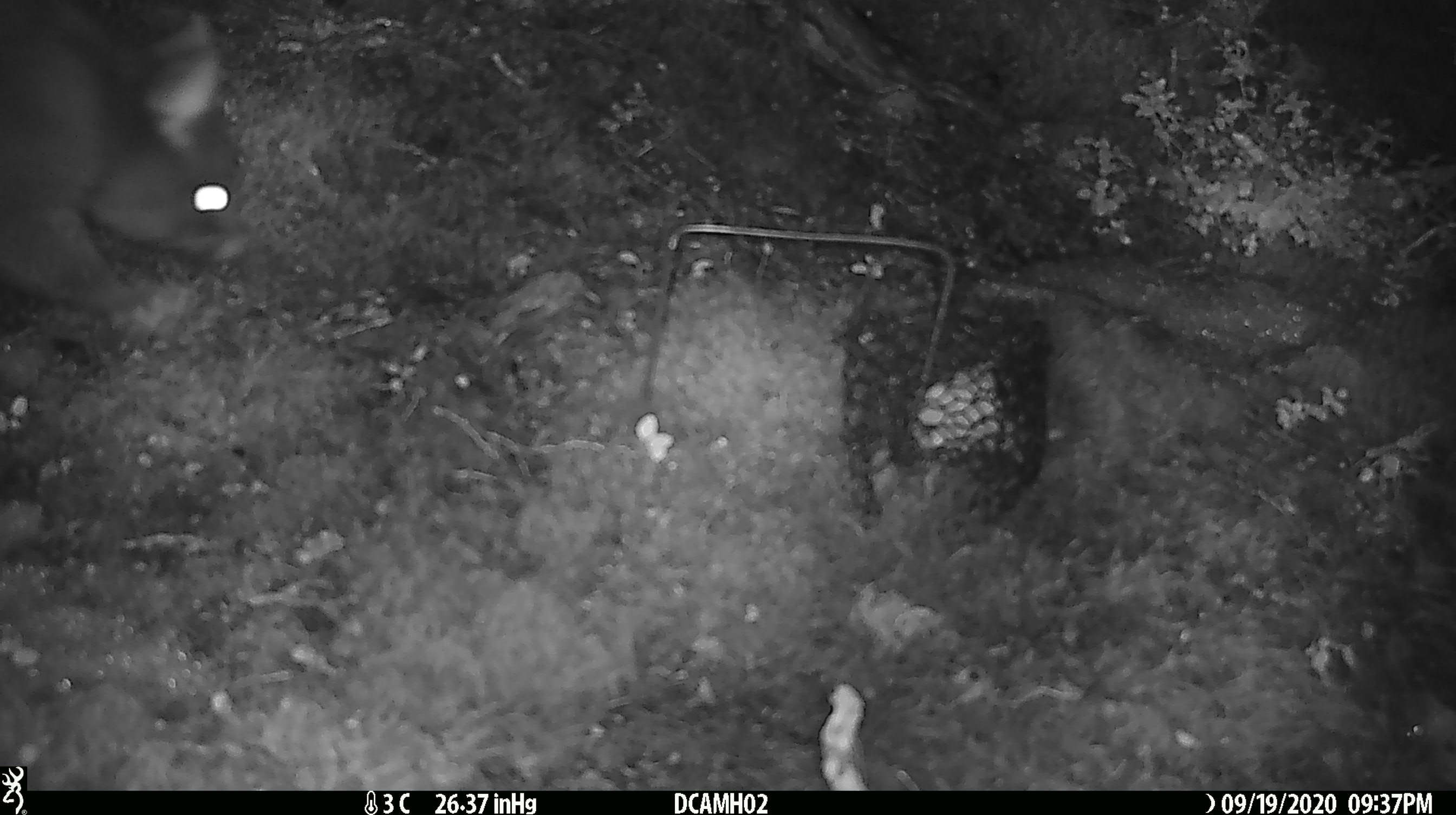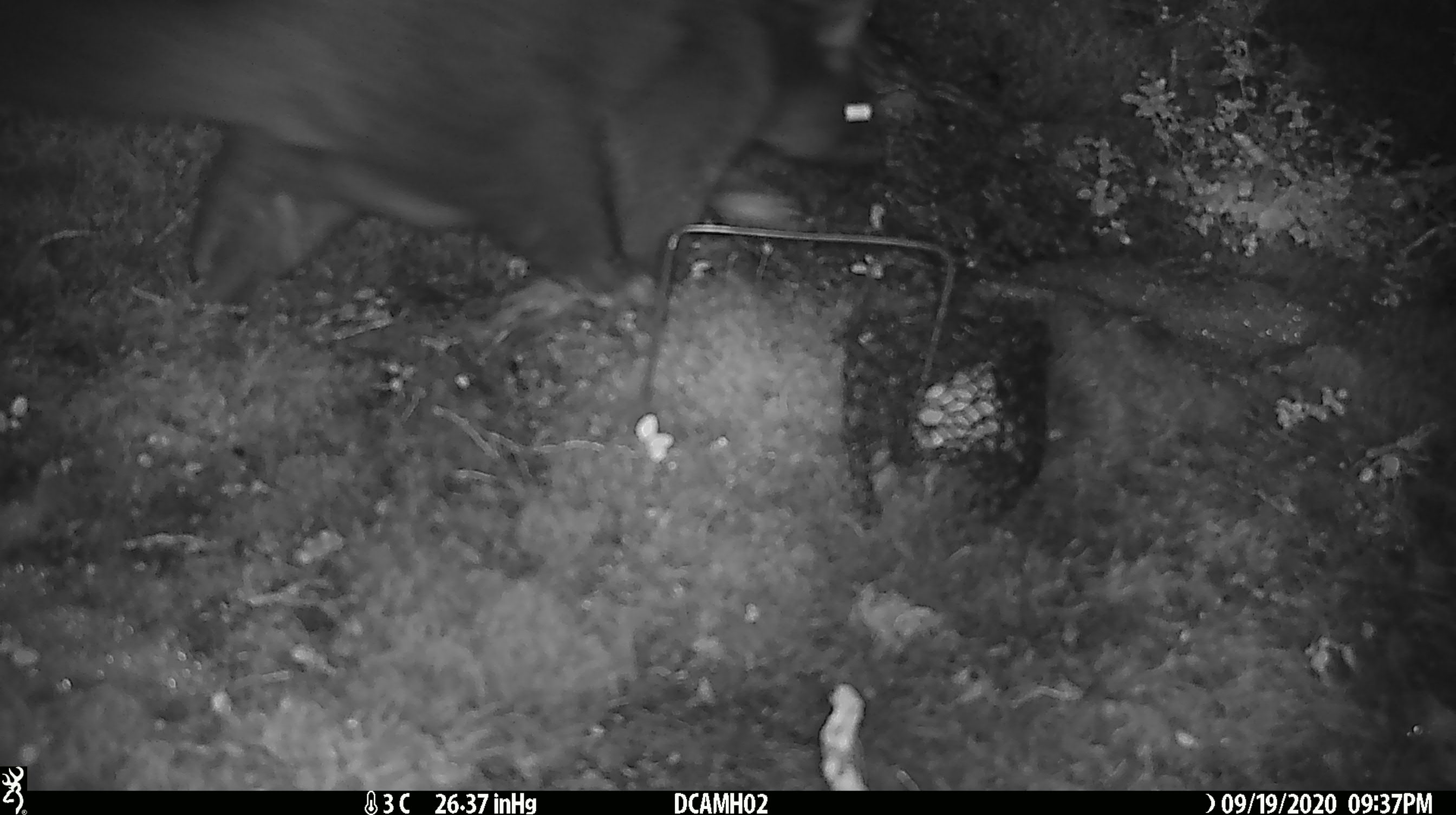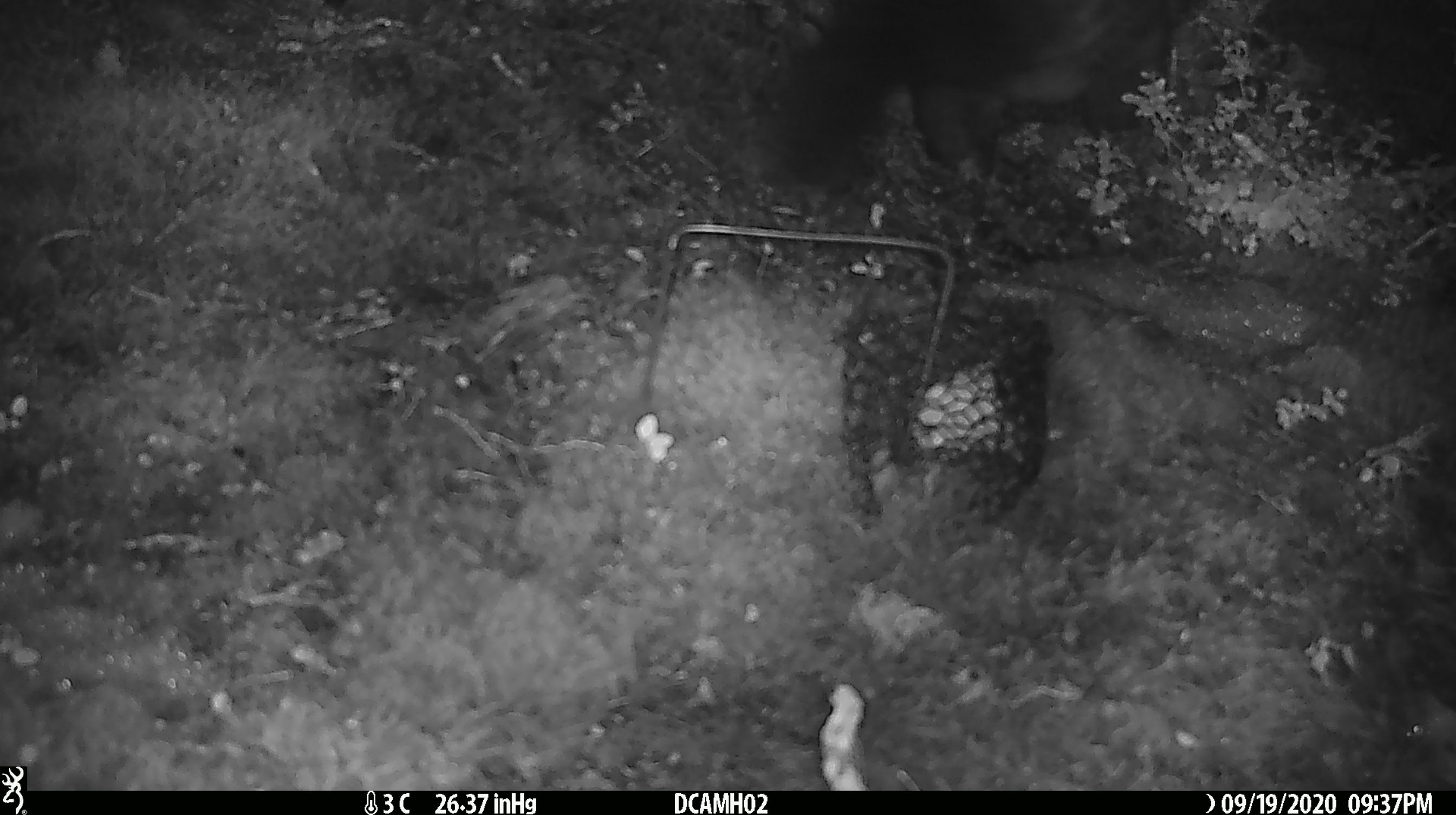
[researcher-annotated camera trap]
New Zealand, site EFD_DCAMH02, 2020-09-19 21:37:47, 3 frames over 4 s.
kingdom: Animalia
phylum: Chordata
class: Mammalia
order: Diprotodontia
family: Phalangeridae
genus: Trichosurus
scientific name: Trichosurus vulpecula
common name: common brushtail possum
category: possum